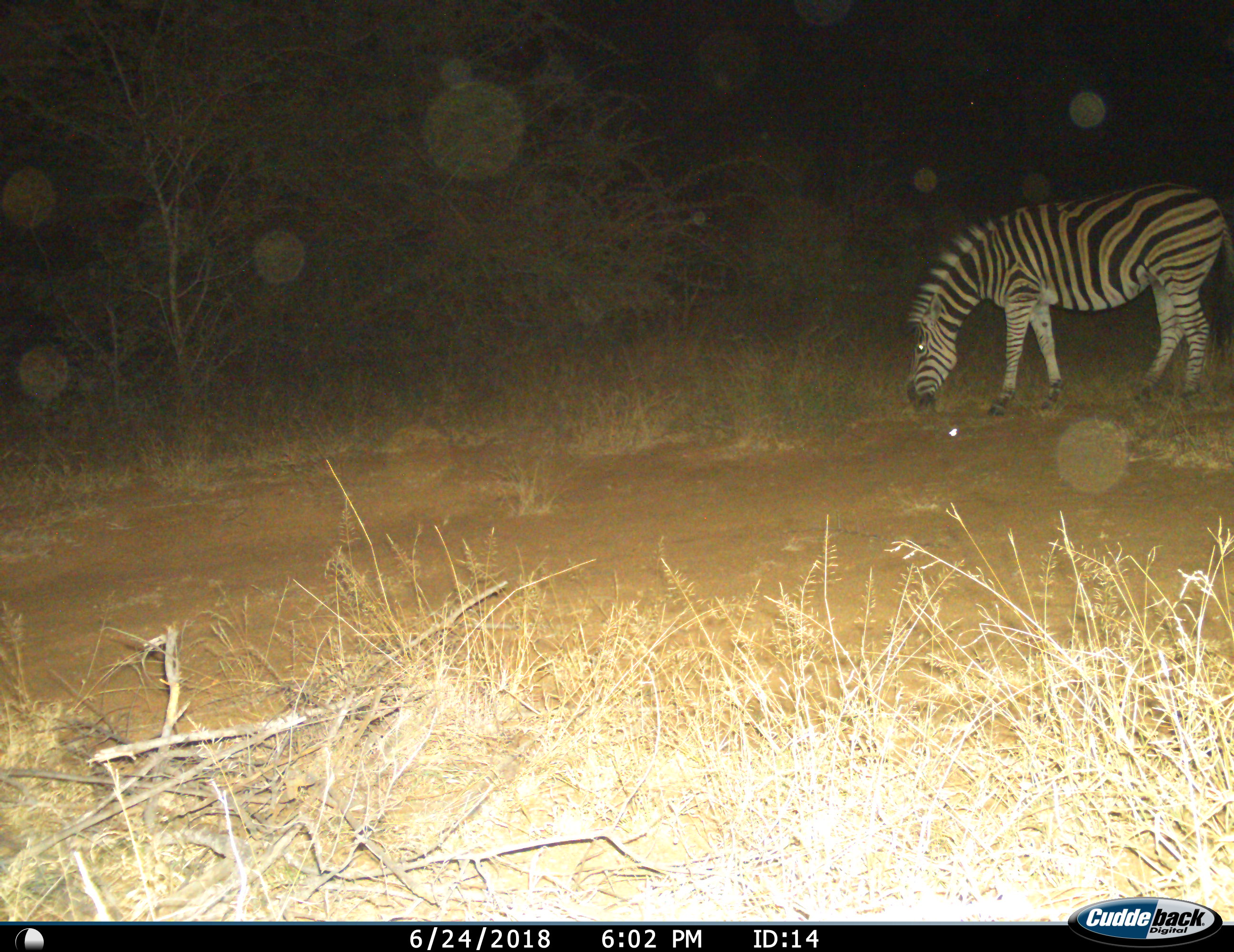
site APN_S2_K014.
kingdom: Animalia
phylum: Chordata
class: Mammalia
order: Perissodactyla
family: Equidae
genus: Equus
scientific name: Equus quagga burchellii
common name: burchell's zebra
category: zebraburchells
Zebraburchells (burchell's zebra) (Equus quagga burchellii), count 1. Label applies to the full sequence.